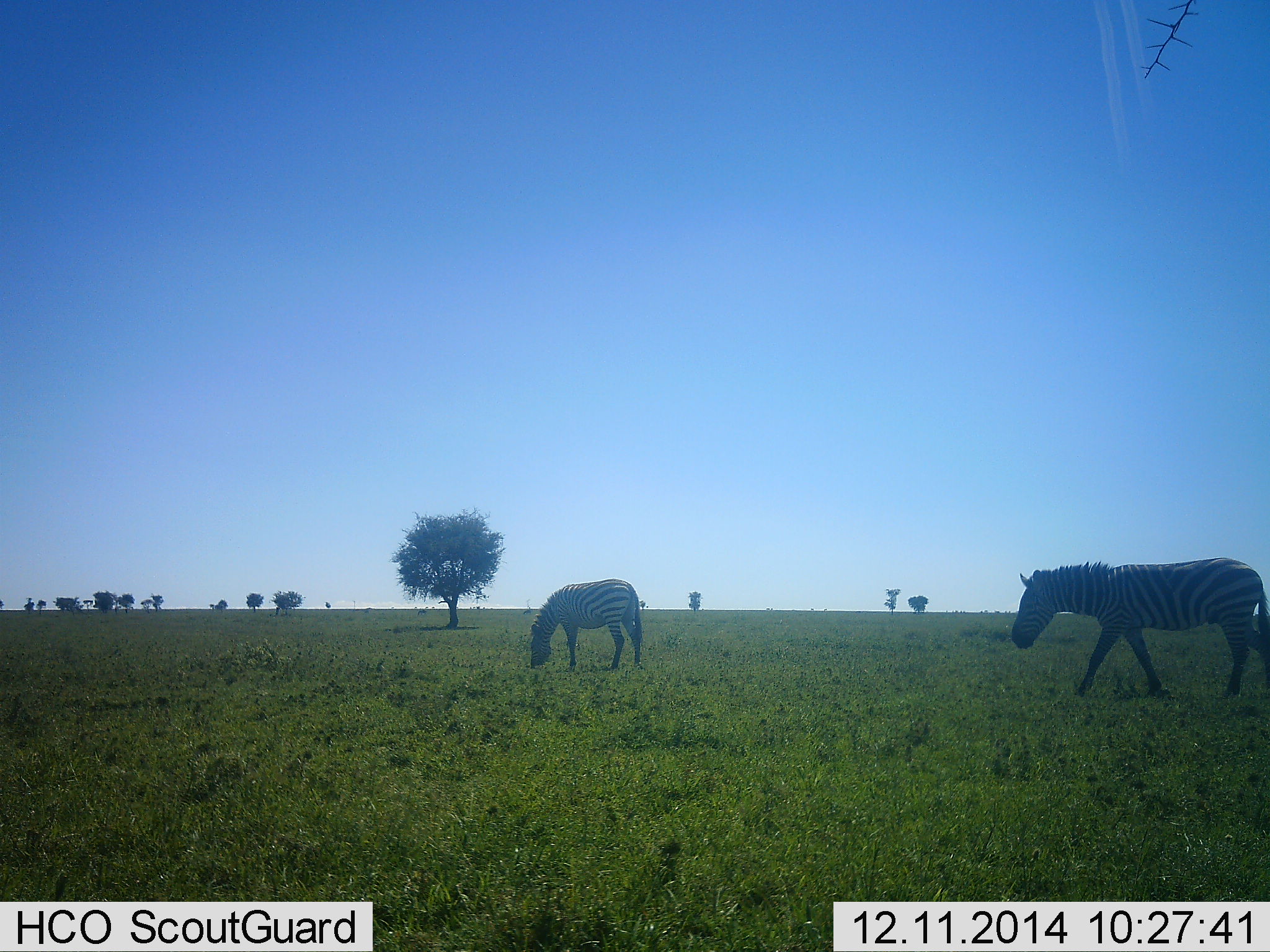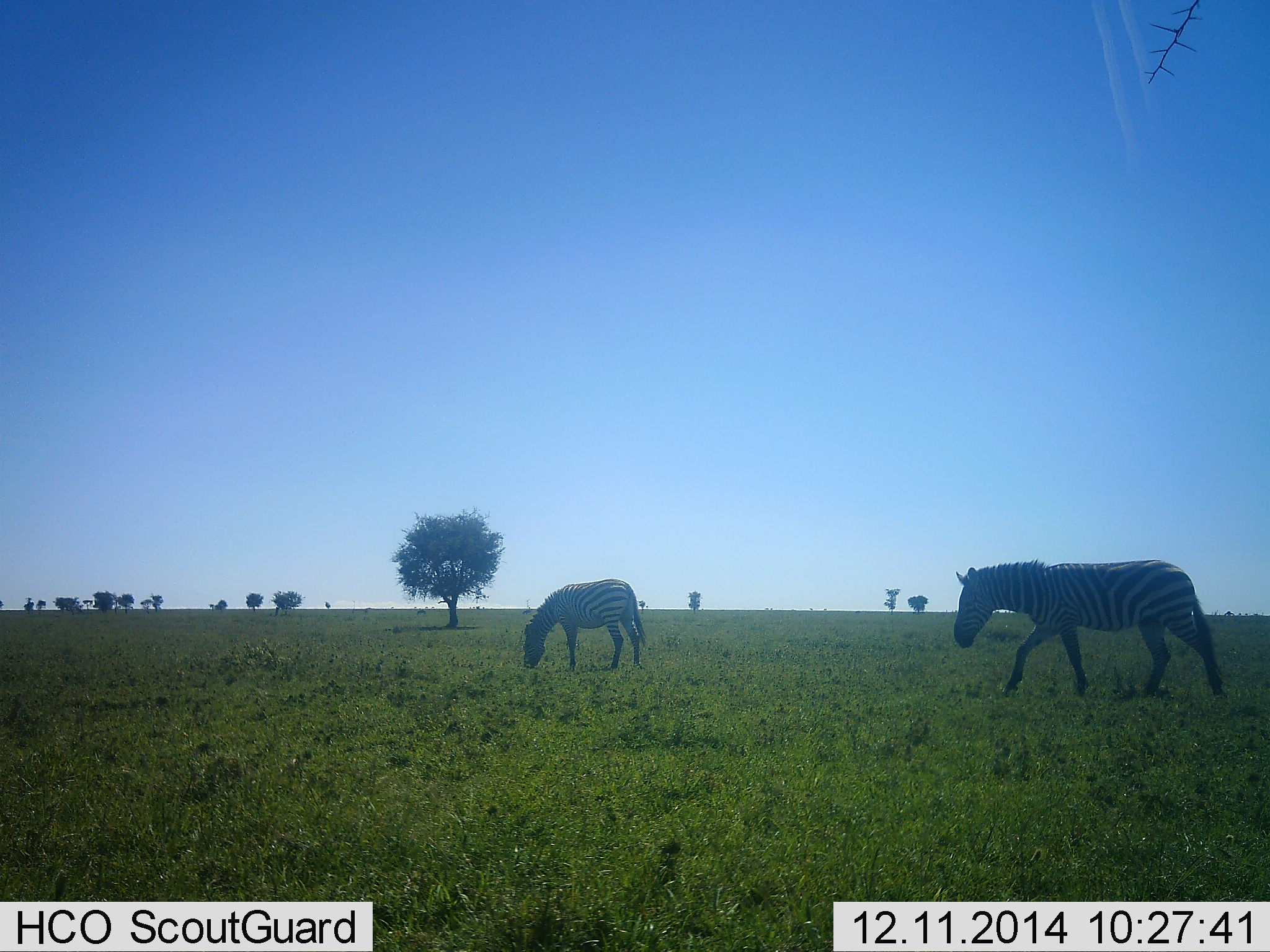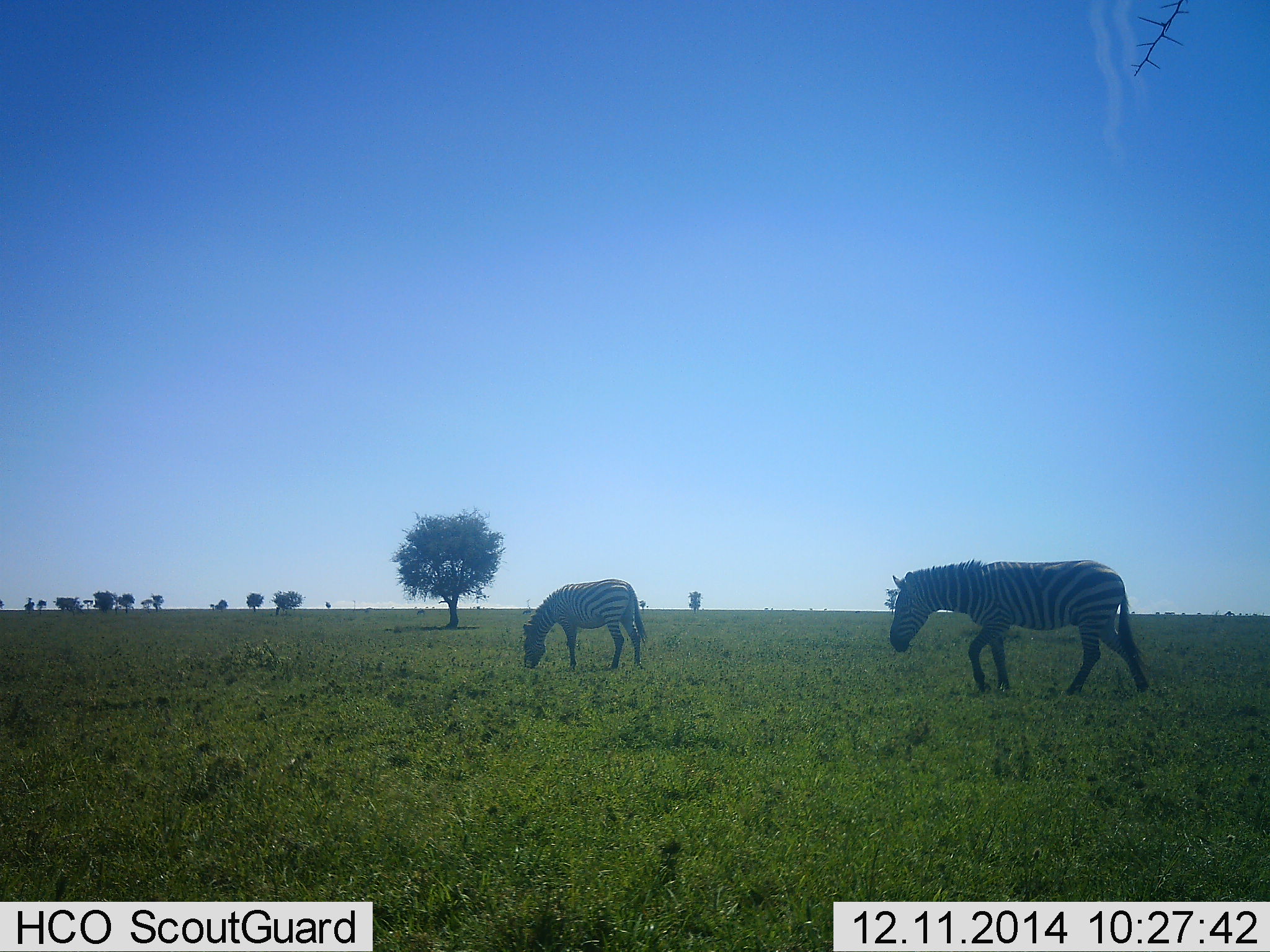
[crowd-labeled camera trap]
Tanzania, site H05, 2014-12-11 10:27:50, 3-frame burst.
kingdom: Animalia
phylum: Chordata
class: Mammalia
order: Perissodactyla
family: Equidae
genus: Equus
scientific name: Equus quagga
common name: plains zebra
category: zebra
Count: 2.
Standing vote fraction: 30%.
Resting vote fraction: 0%.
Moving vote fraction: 100%.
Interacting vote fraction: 0%.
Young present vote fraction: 0%.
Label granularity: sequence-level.